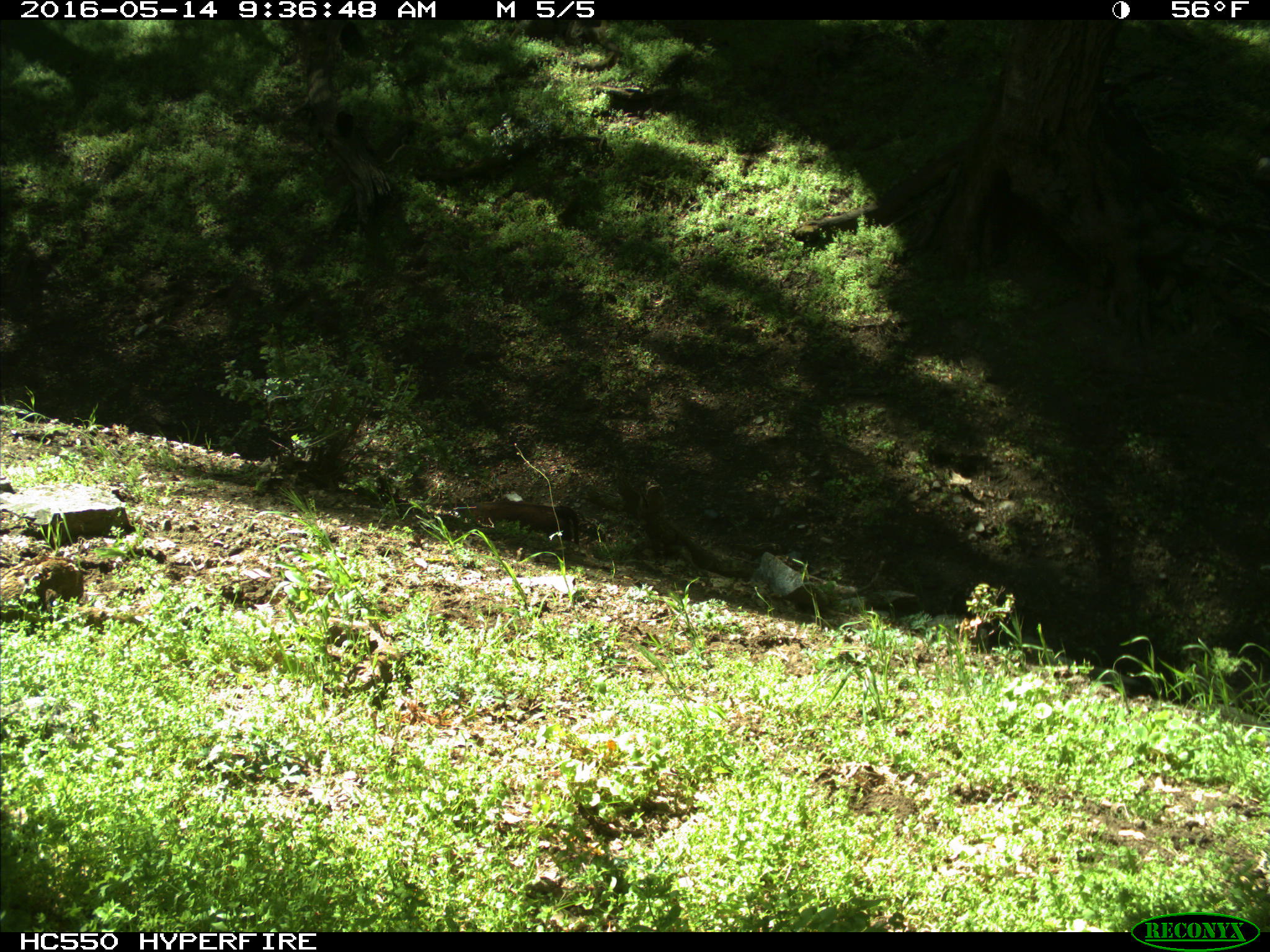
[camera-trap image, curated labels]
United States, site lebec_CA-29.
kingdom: Animalia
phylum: Chordata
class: Mammalia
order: Artiodactyla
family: Bovidae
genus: Bos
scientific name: Bos taurus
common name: domestic cow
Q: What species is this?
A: Bos taurus (domestic cow).